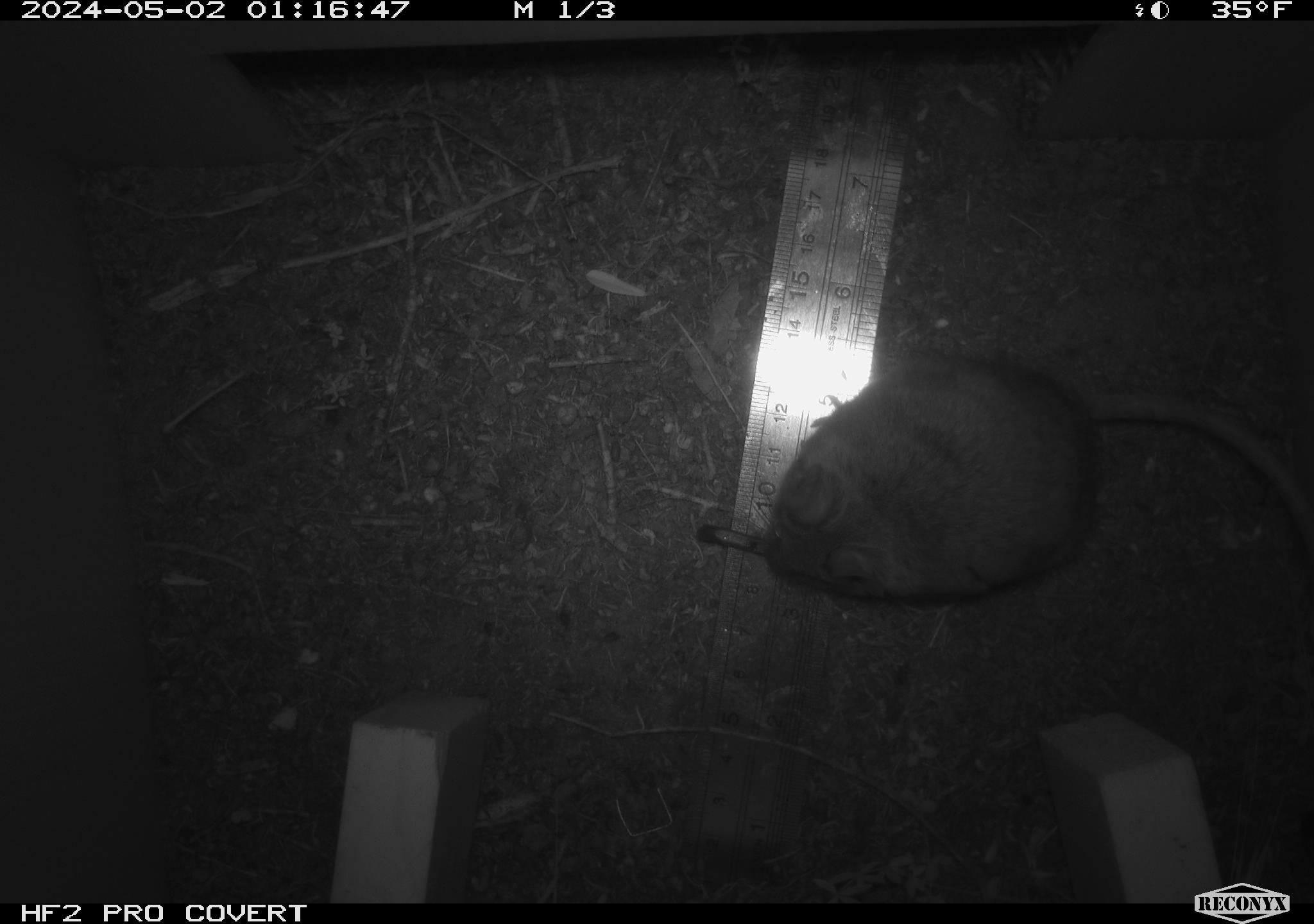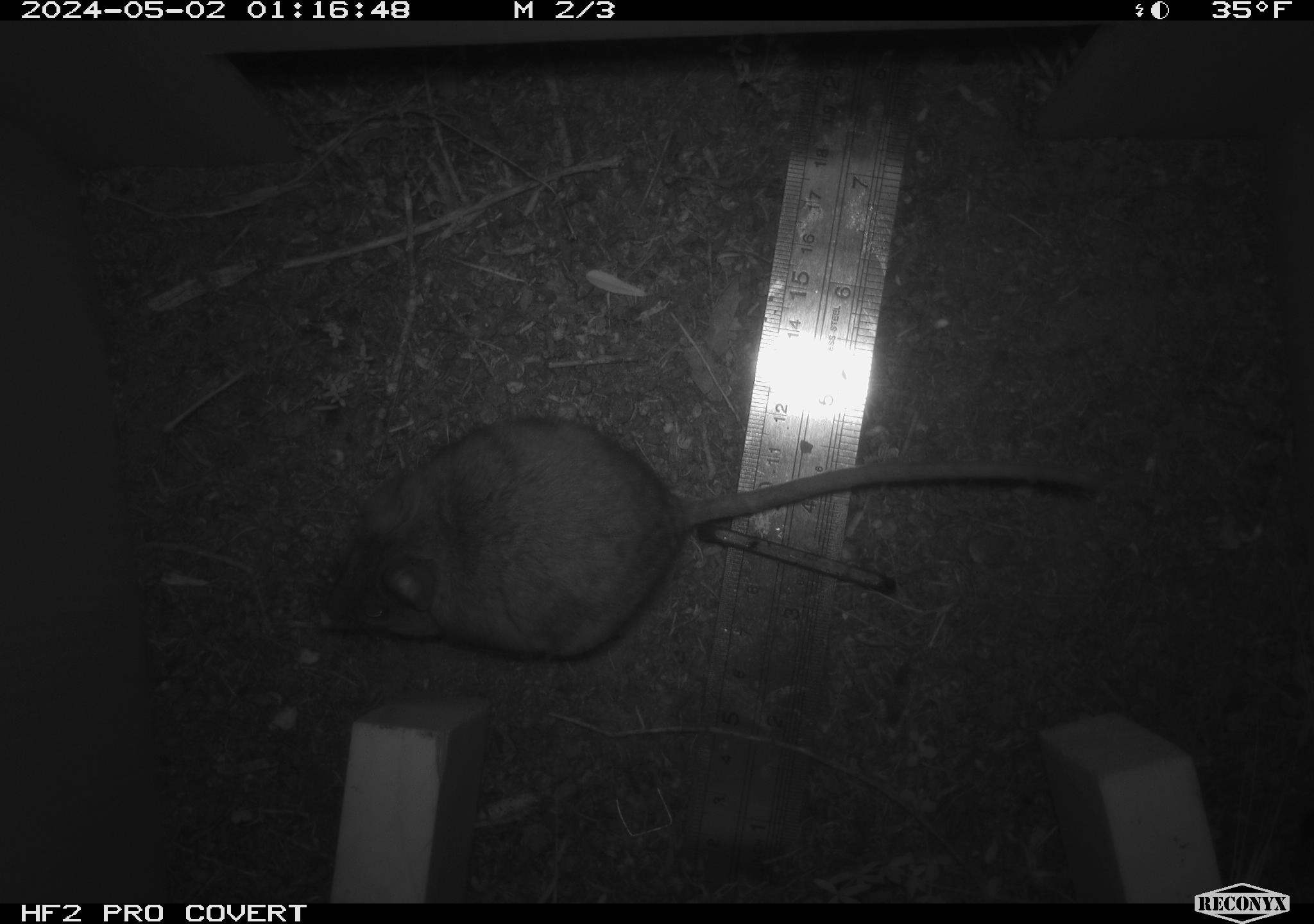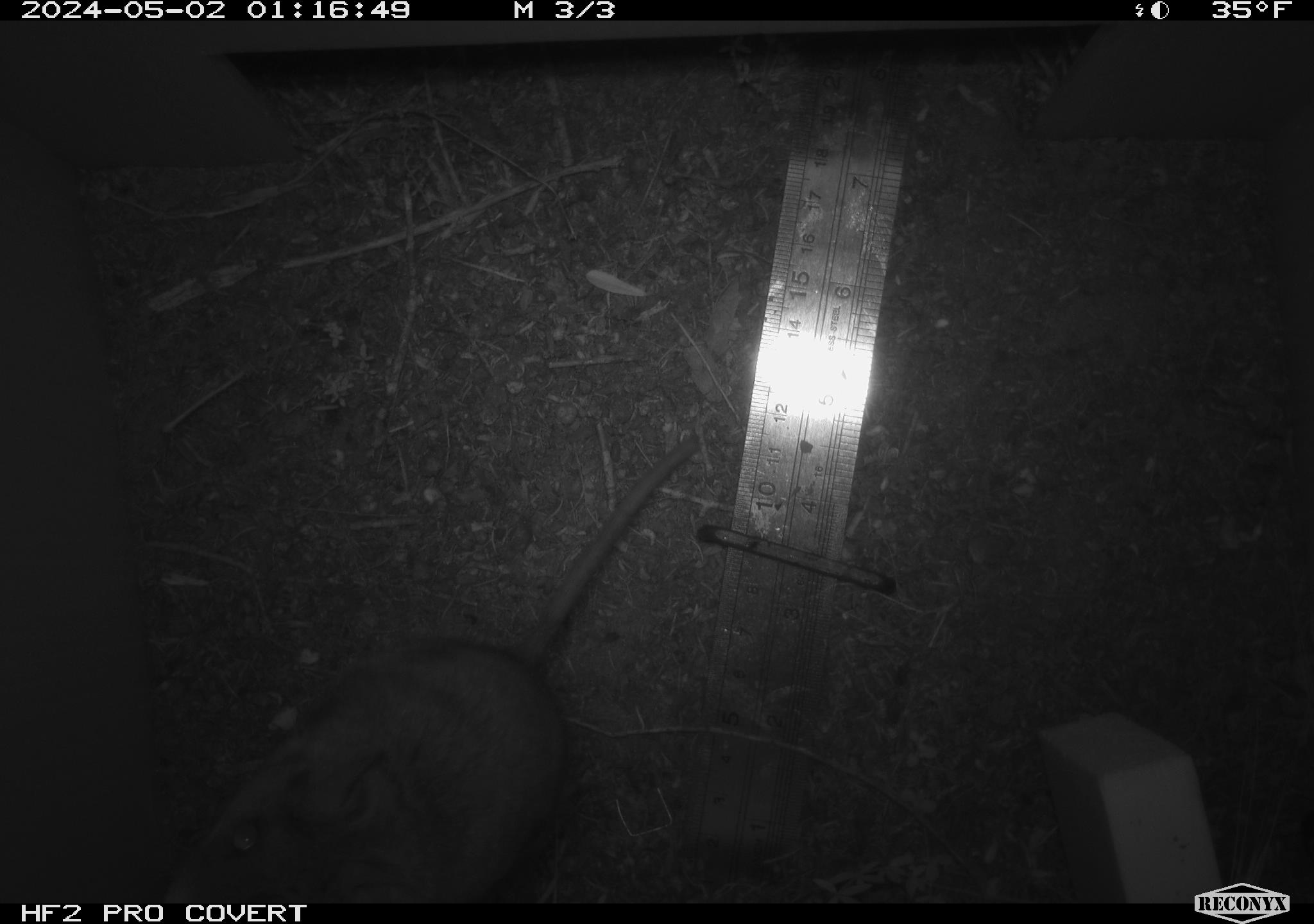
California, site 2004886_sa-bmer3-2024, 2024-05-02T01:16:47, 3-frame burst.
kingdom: Animalia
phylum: Chordata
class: Mammalia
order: Rodentia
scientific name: Rodentia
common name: mouse species